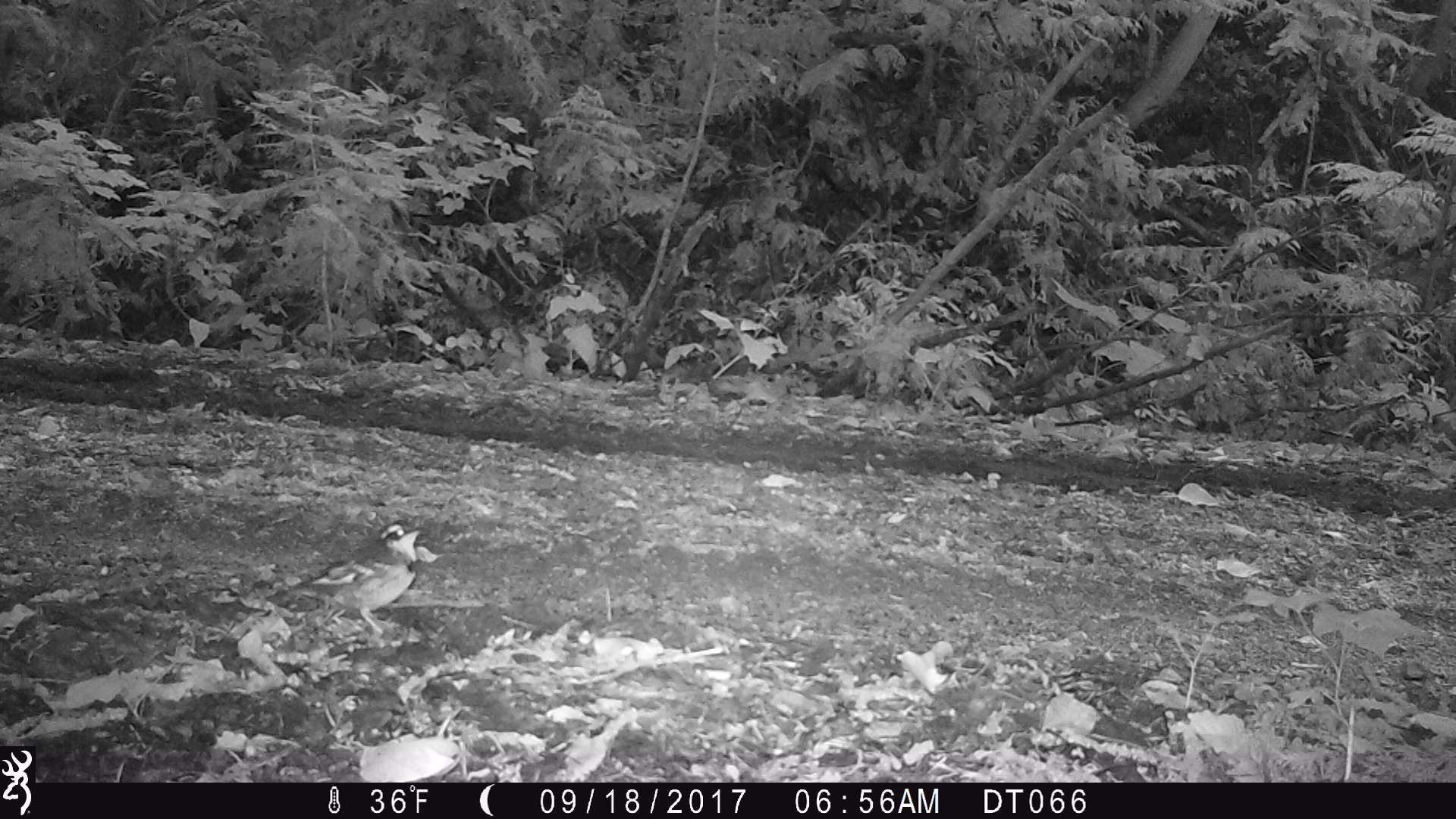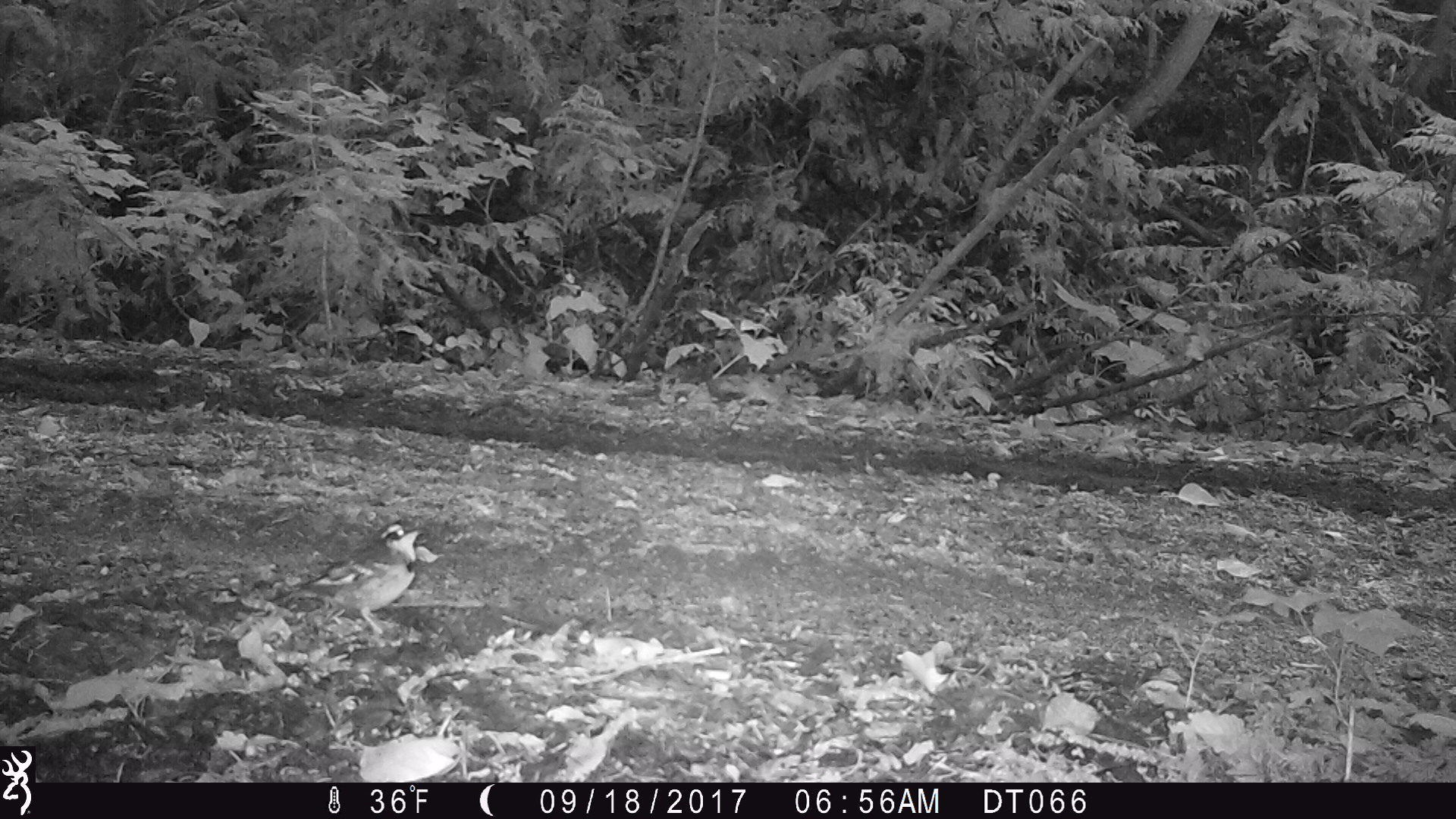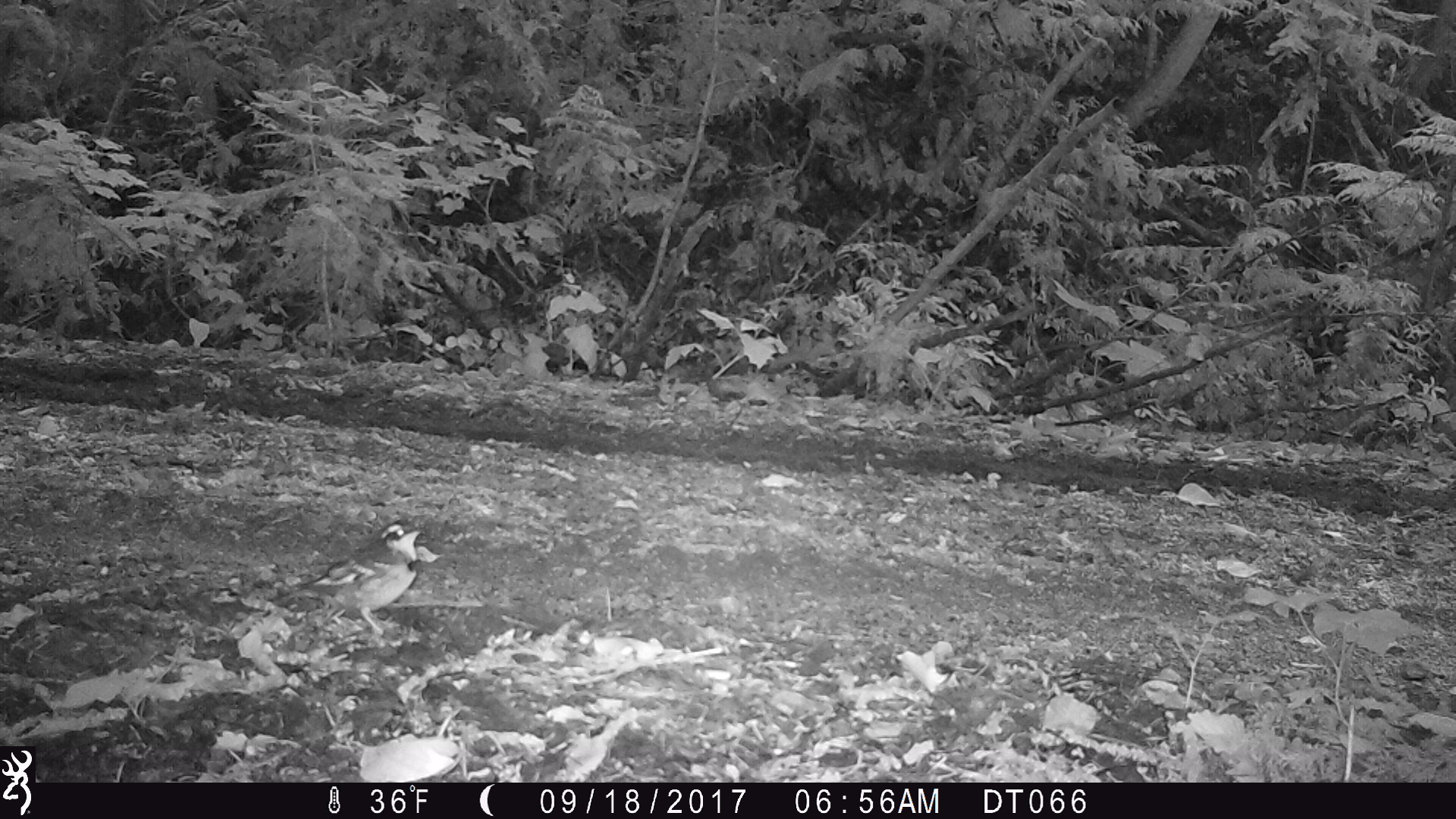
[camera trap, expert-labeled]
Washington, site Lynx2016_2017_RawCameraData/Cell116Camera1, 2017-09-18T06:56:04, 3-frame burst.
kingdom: Animalia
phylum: Chordata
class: Aves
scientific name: Aves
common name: birds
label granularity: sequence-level